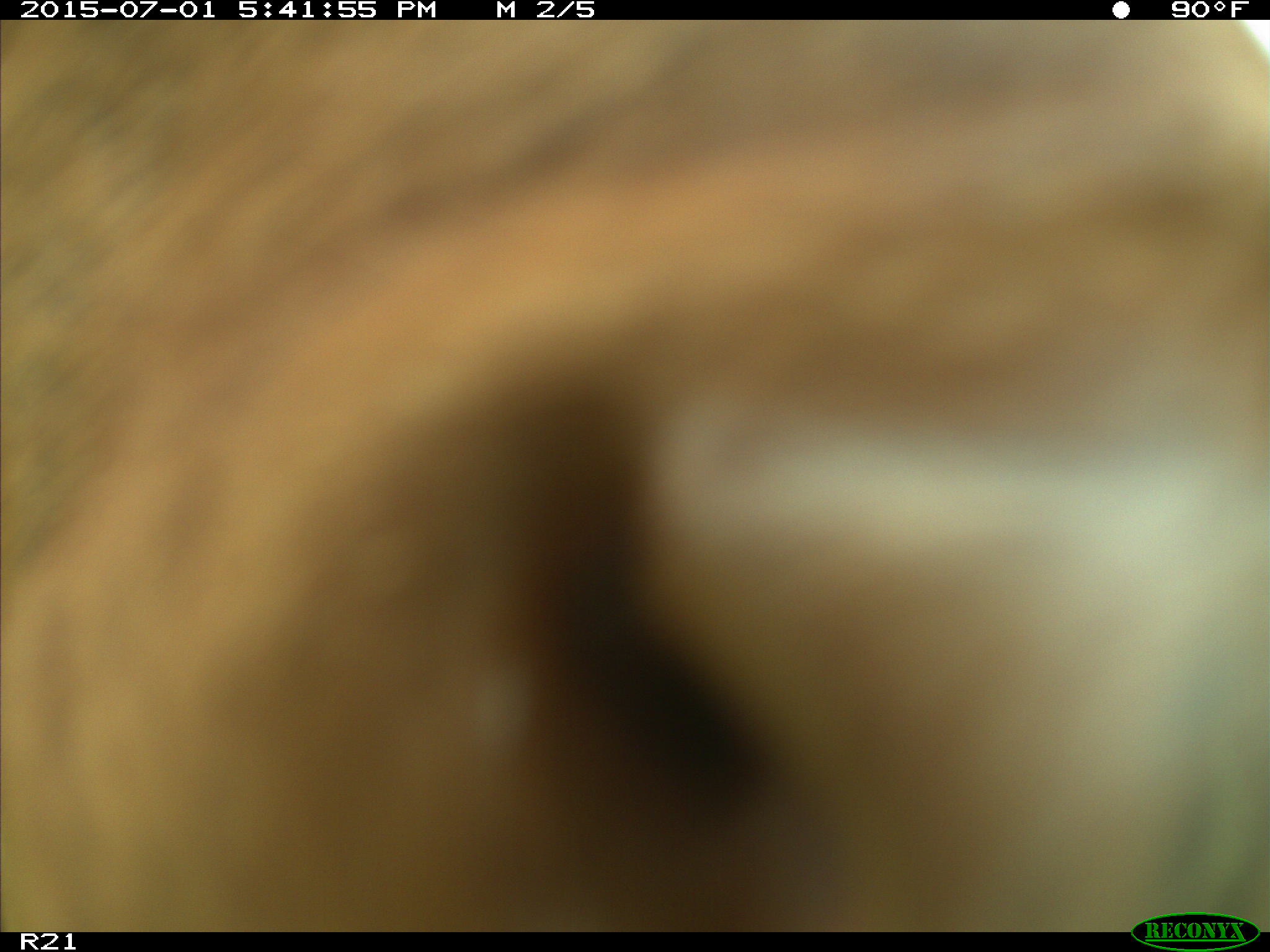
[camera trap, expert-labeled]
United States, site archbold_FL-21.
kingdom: Animalia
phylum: Chordata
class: Mammalia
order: Artiodactyla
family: Bovidae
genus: Bos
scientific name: Bos taurus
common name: domestic cow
Bos taurus (domestic cow).